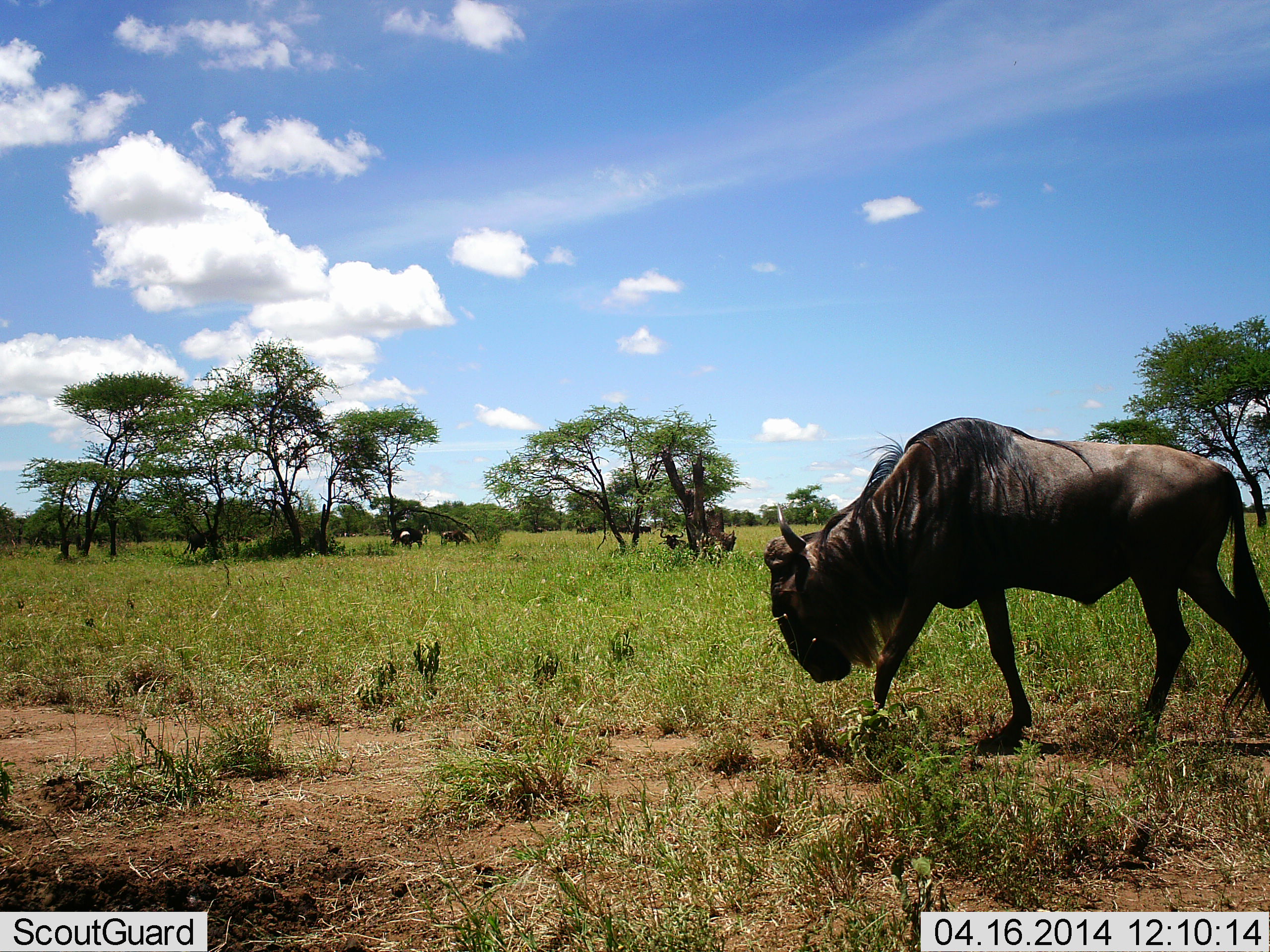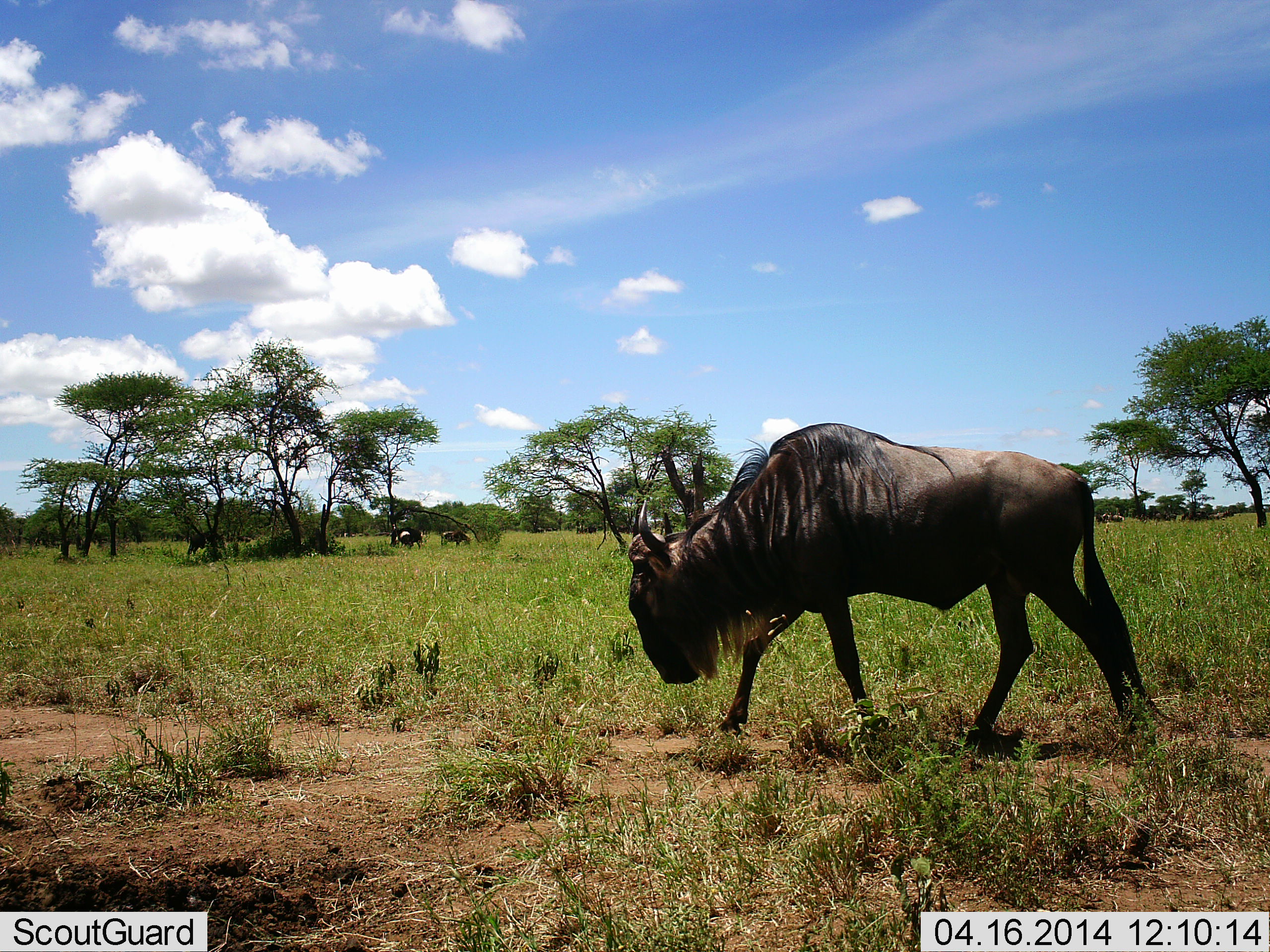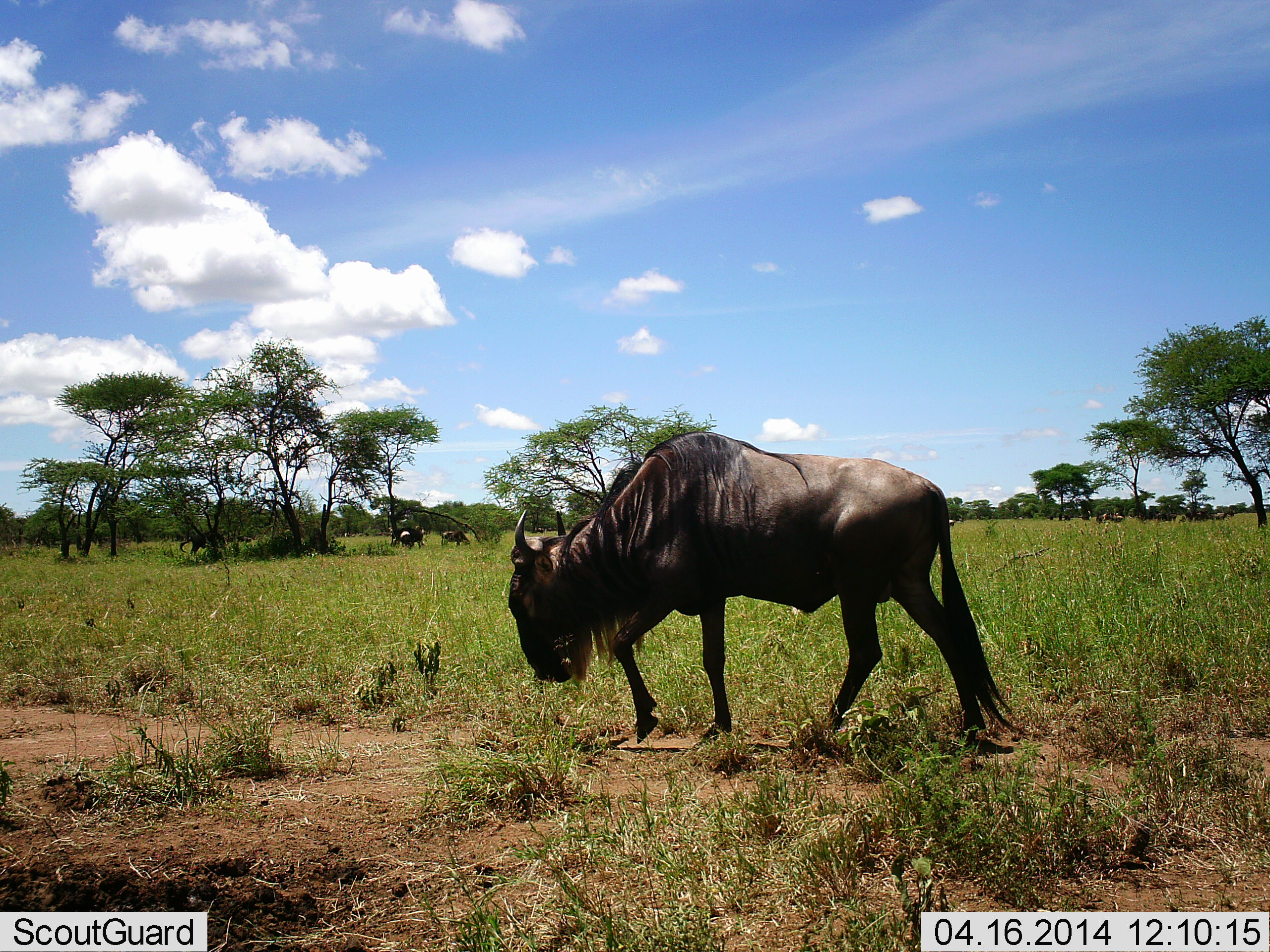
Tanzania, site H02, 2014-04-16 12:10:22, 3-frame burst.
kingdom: Animalia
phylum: Chordata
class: Mammalia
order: Artiodactyla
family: Bovidae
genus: Connochaetes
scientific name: Connochaetes taurinus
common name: blue wildebeest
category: wildebeest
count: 4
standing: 20%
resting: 0%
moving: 100%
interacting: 0%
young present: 0%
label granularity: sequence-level